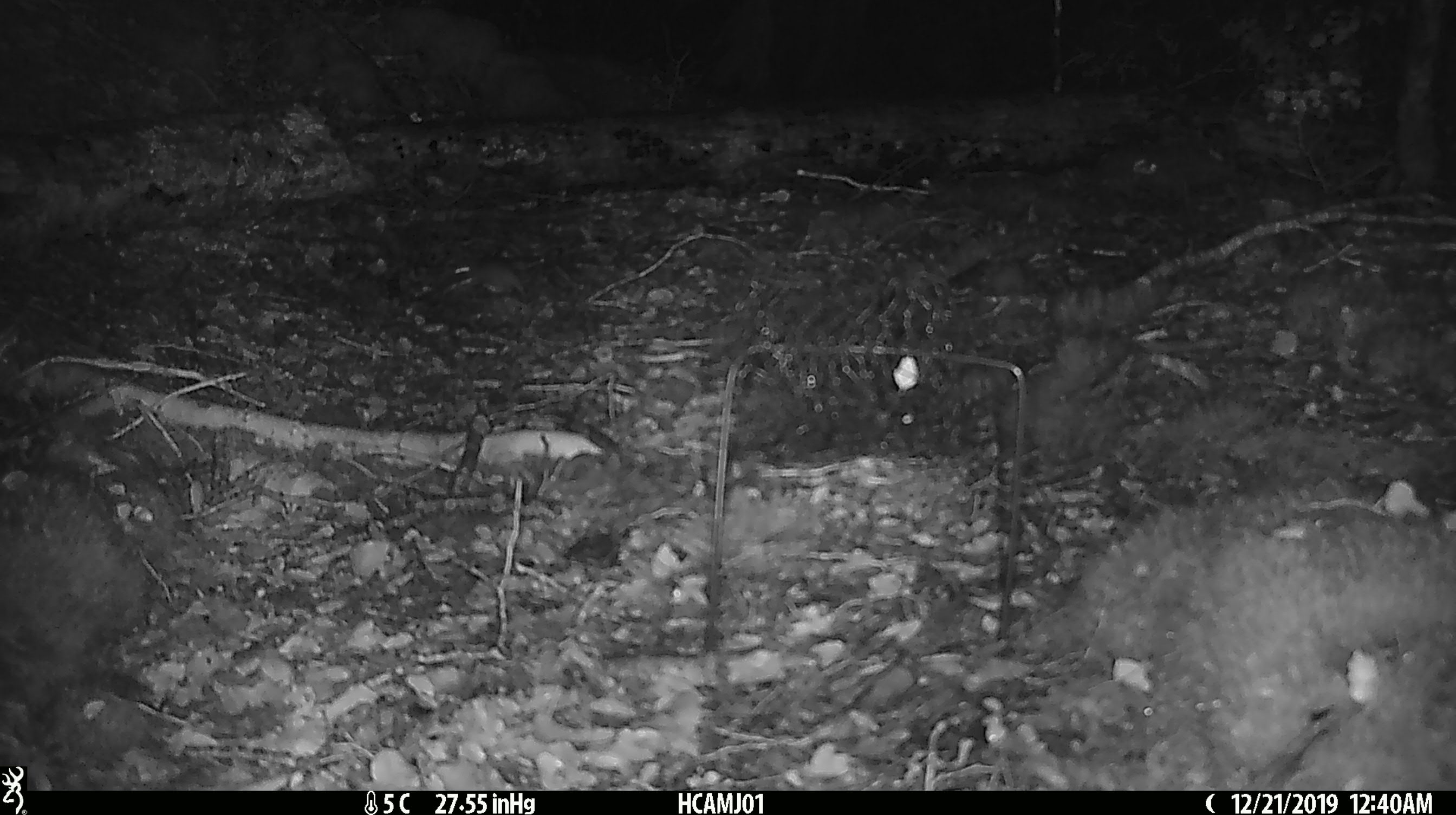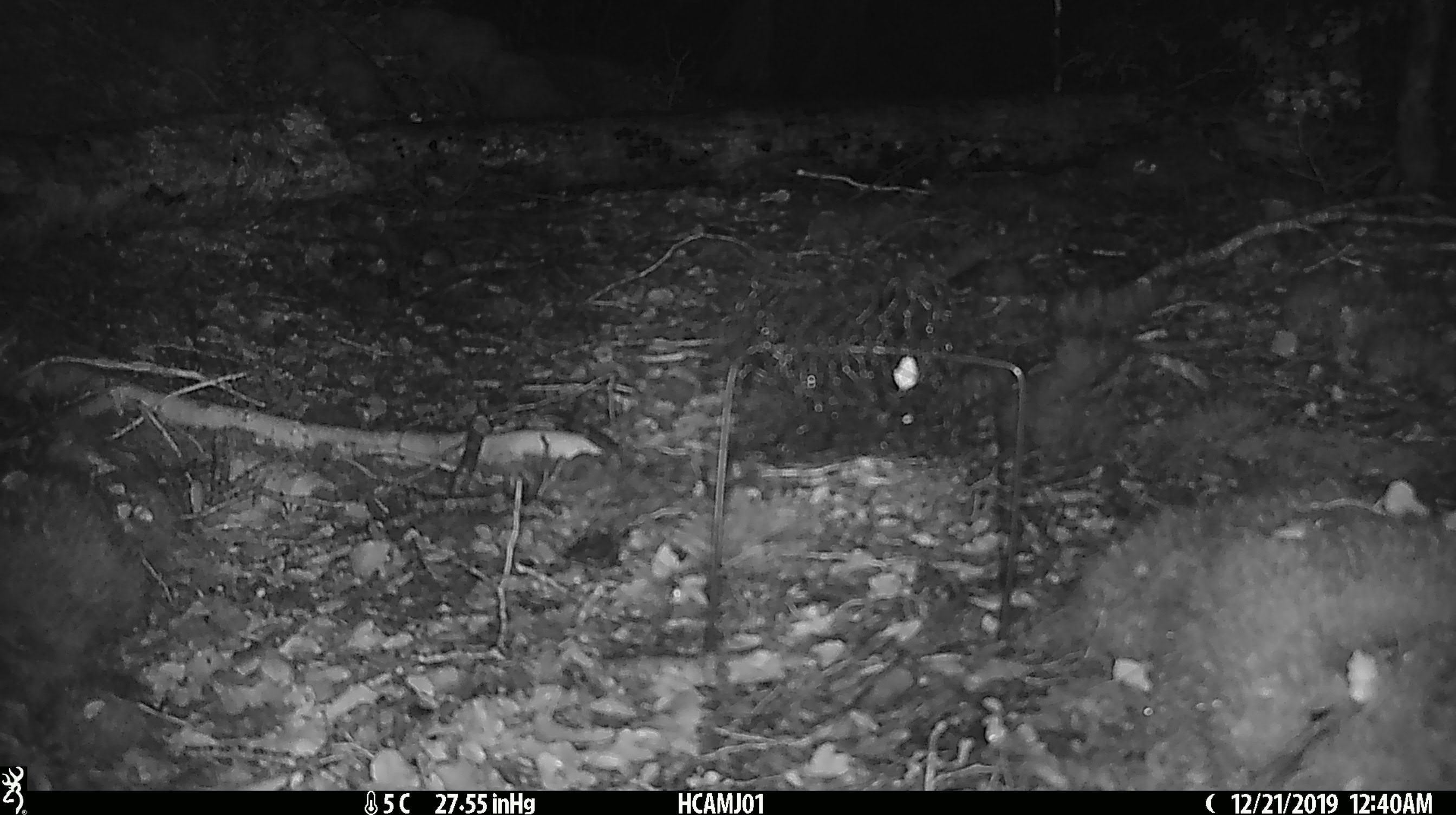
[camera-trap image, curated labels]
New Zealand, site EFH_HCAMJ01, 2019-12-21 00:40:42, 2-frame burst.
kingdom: Animalia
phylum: Chordata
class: Mammalia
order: Rodentia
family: Muridae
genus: Mus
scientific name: Mus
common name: mouse